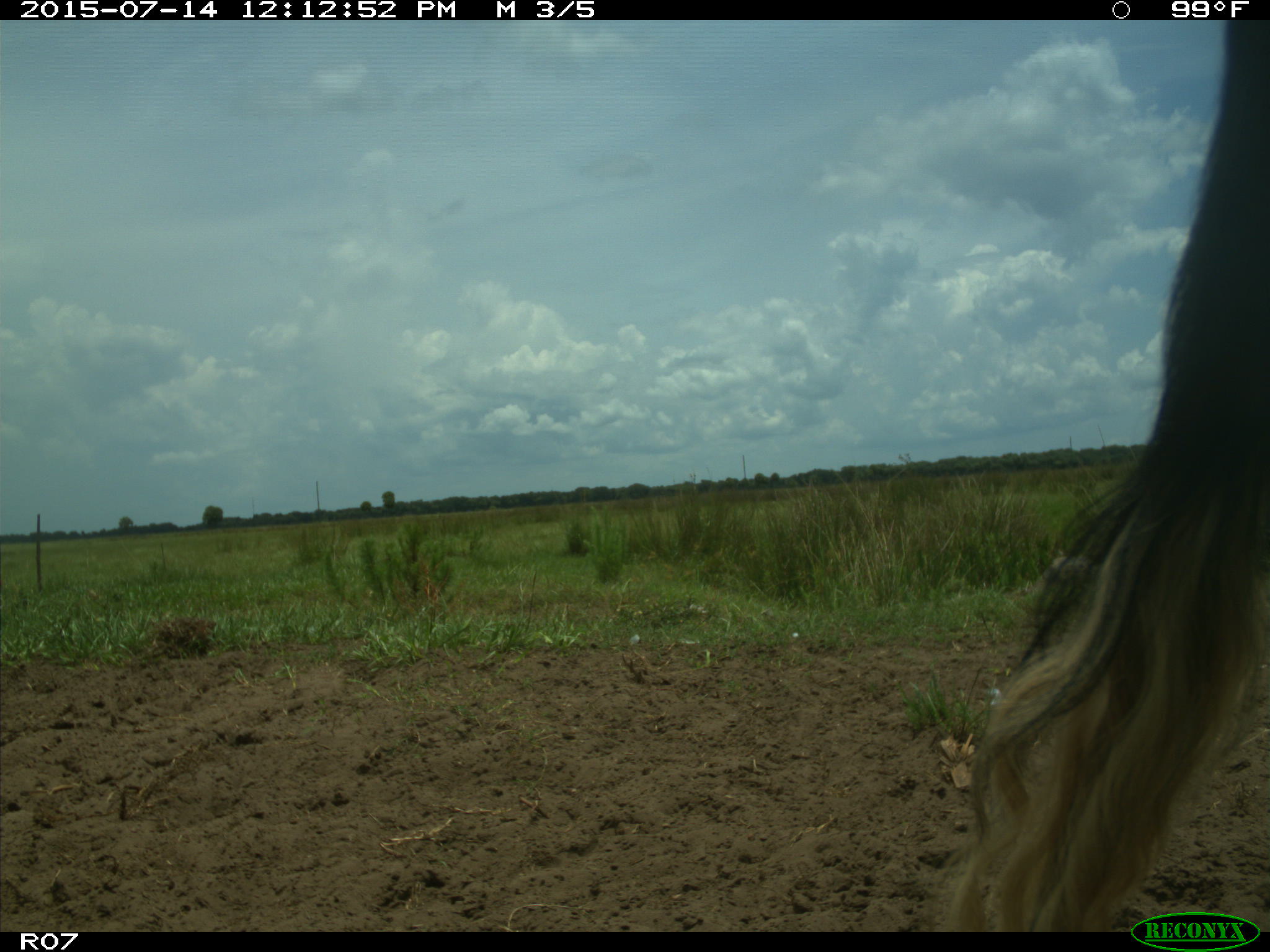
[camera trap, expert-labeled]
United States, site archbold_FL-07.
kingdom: Animalia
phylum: Chordata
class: Mammalia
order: Artiodactyla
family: Bovidae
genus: Bos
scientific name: Bos taurus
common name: domestic cow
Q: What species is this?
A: Bos taurus (domestic cow).